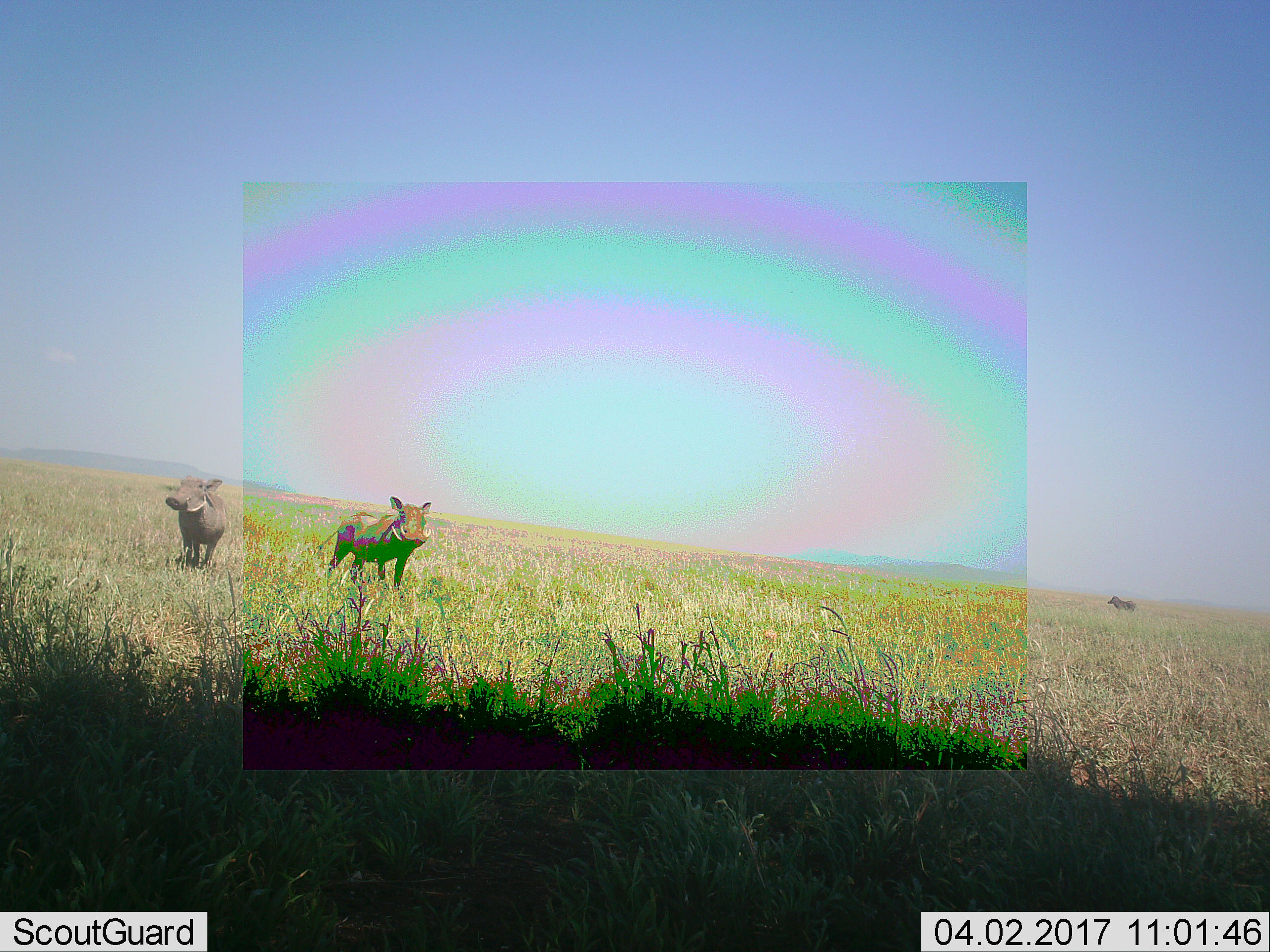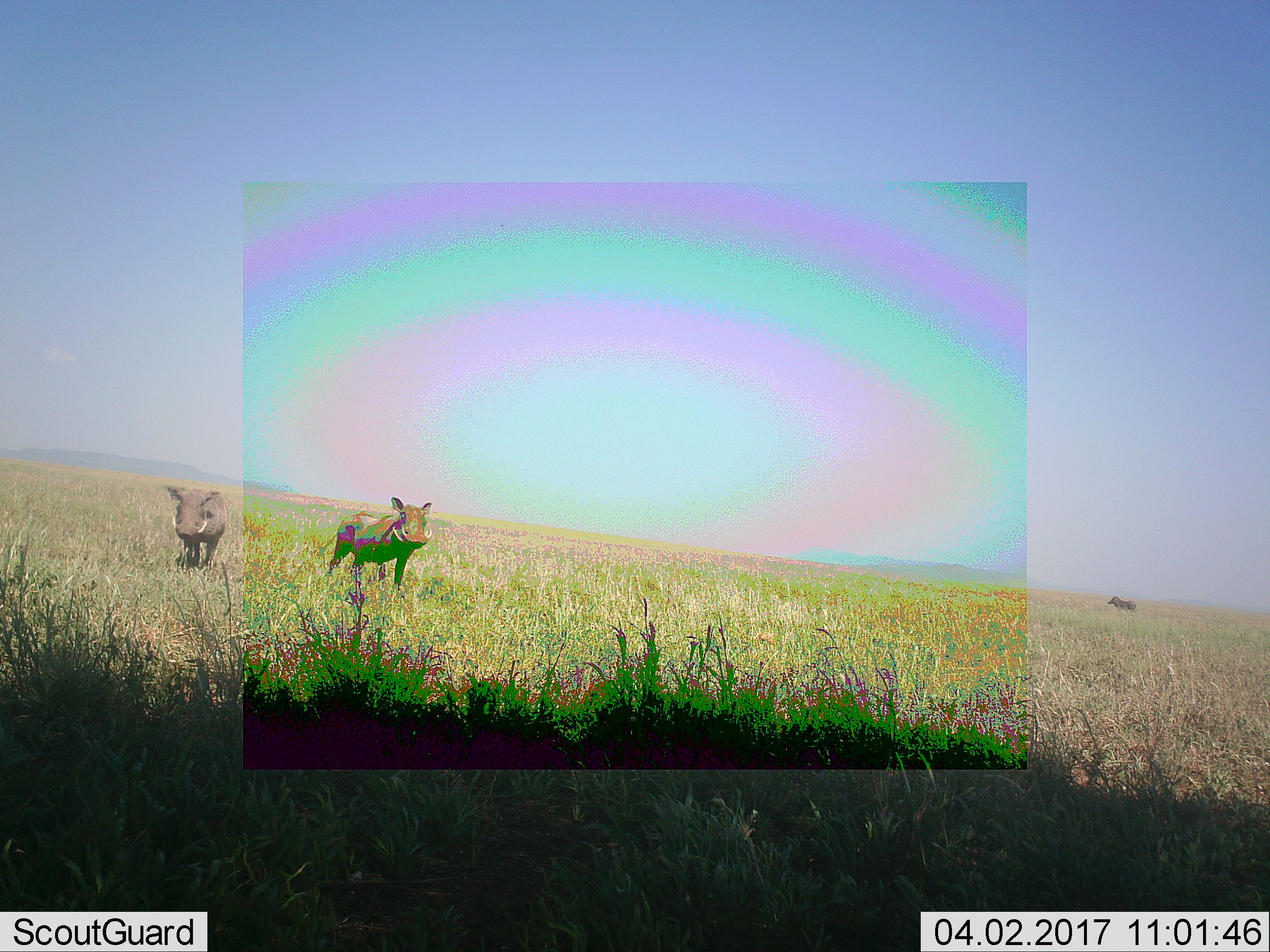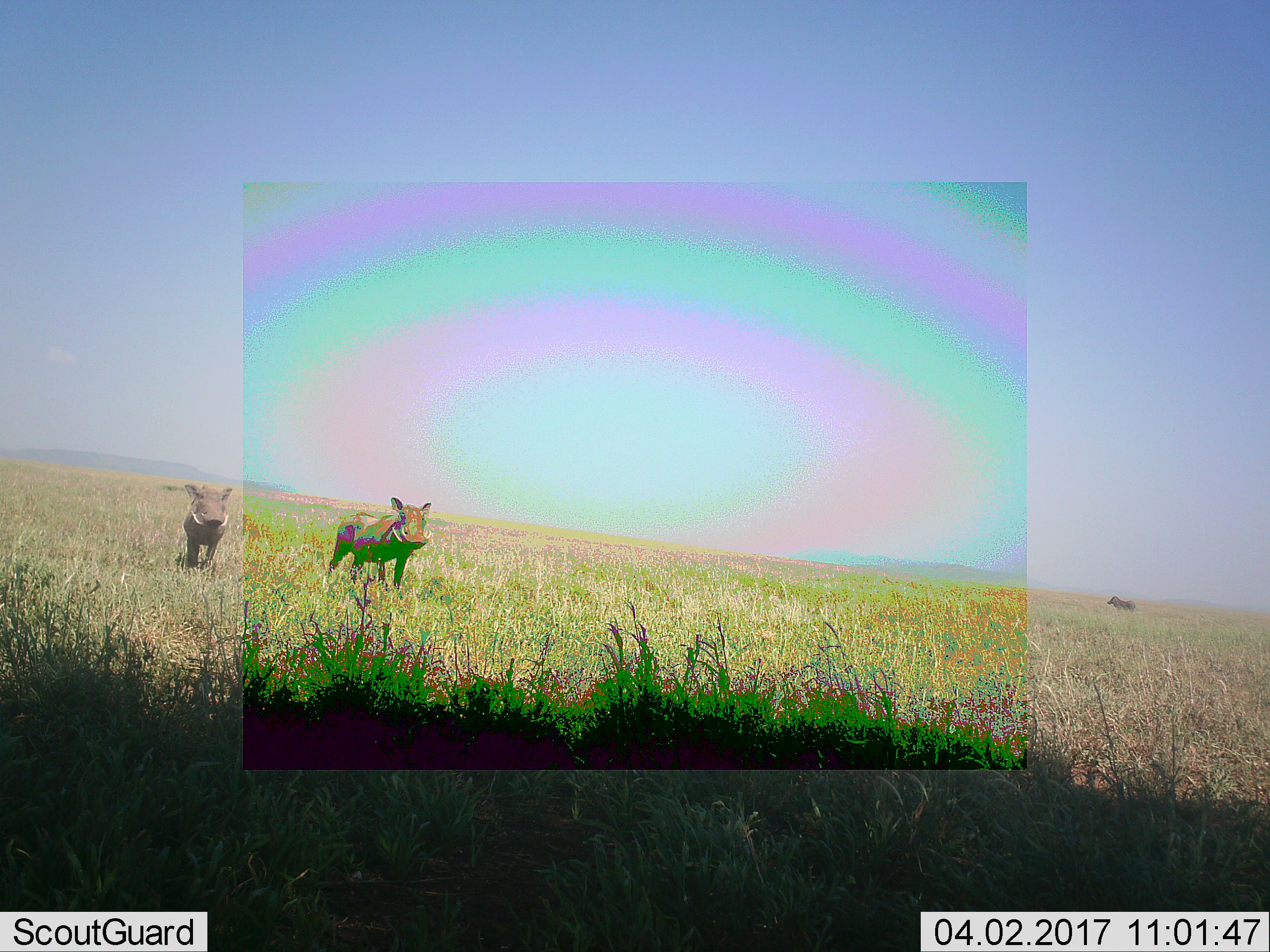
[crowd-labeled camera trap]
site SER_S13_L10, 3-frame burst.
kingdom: Animalia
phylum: Chordata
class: Mammalia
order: Artiodactyla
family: Suidae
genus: Phacochoerus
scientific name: Phacochoerus africanus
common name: warthog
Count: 3.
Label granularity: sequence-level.